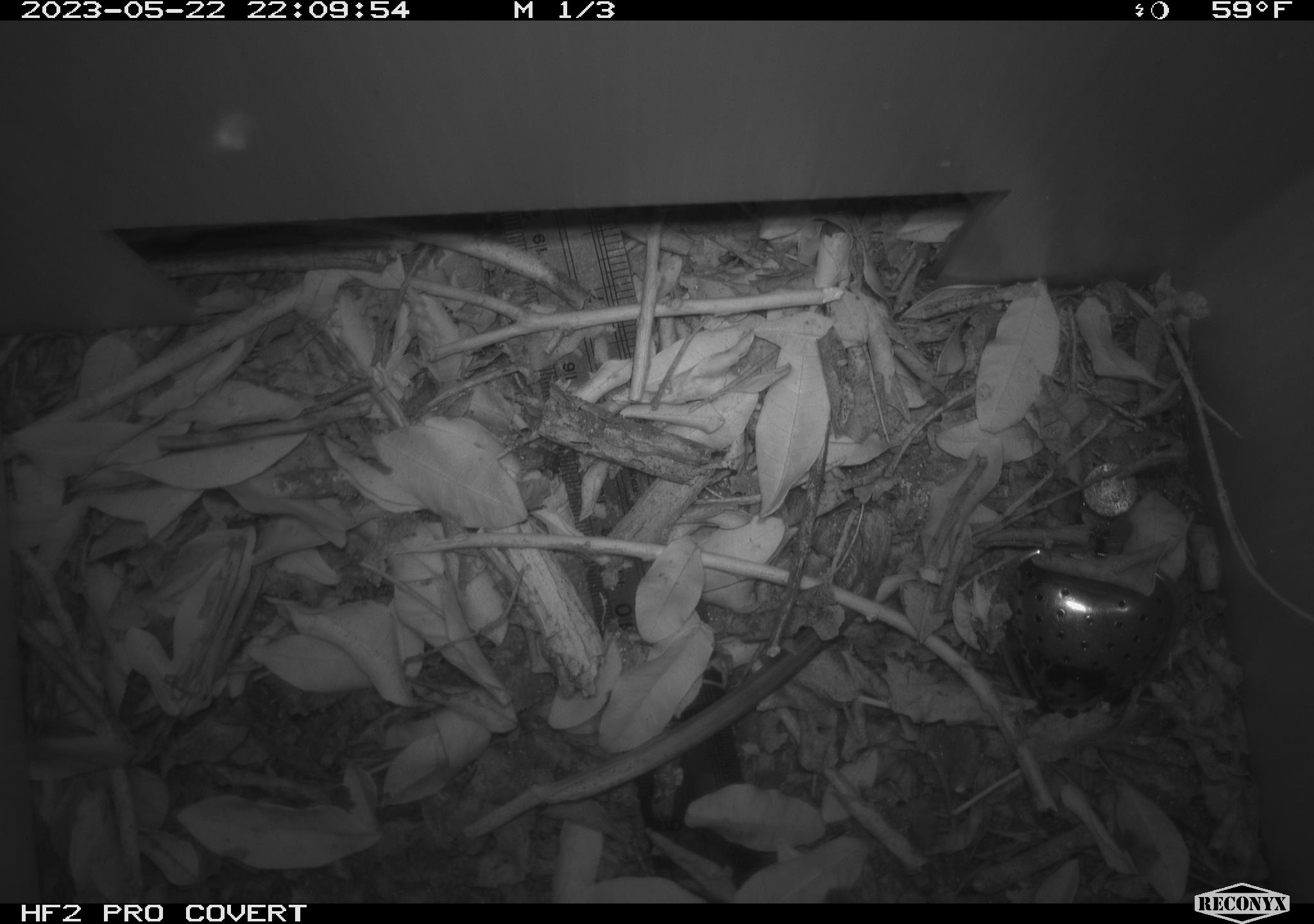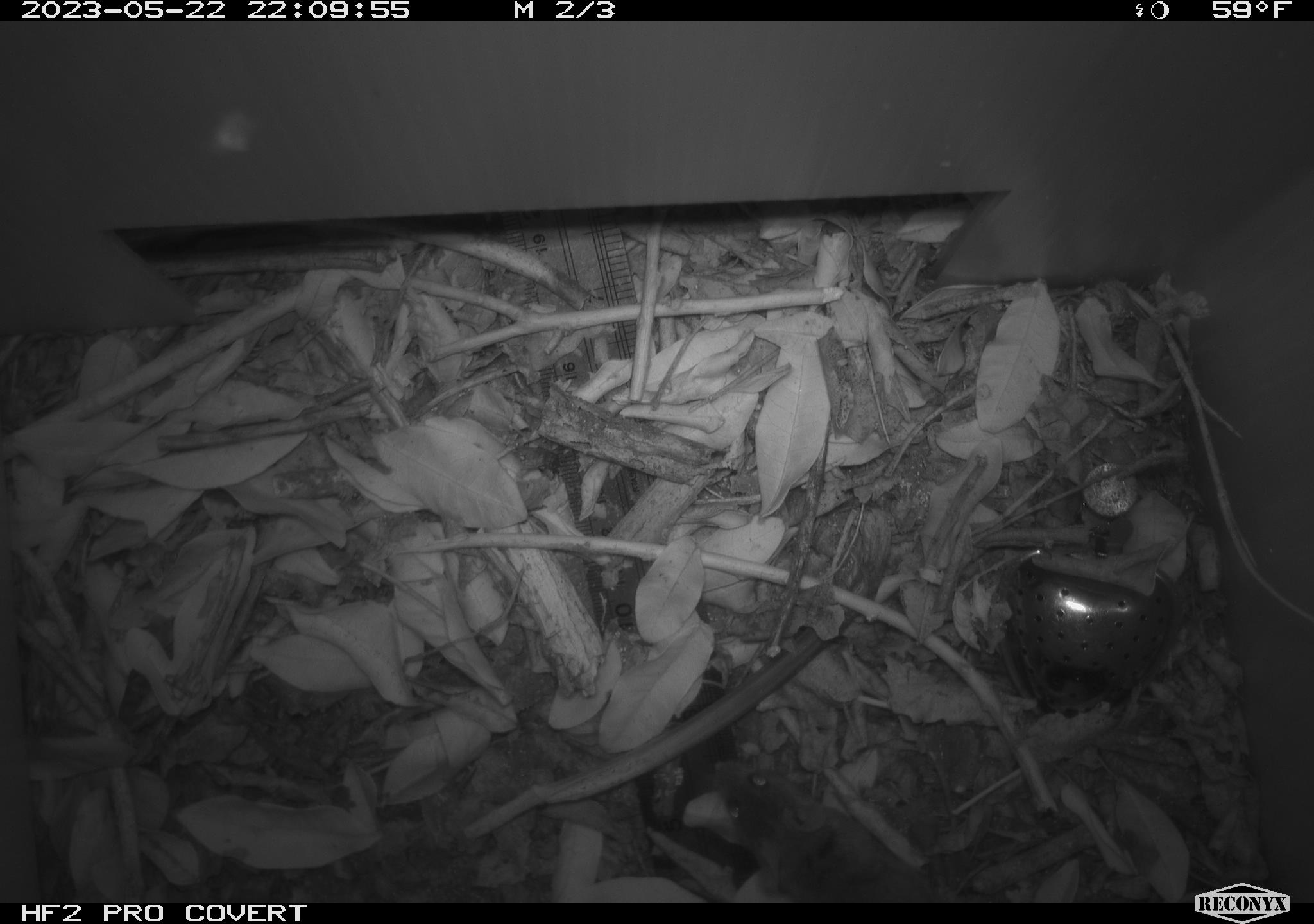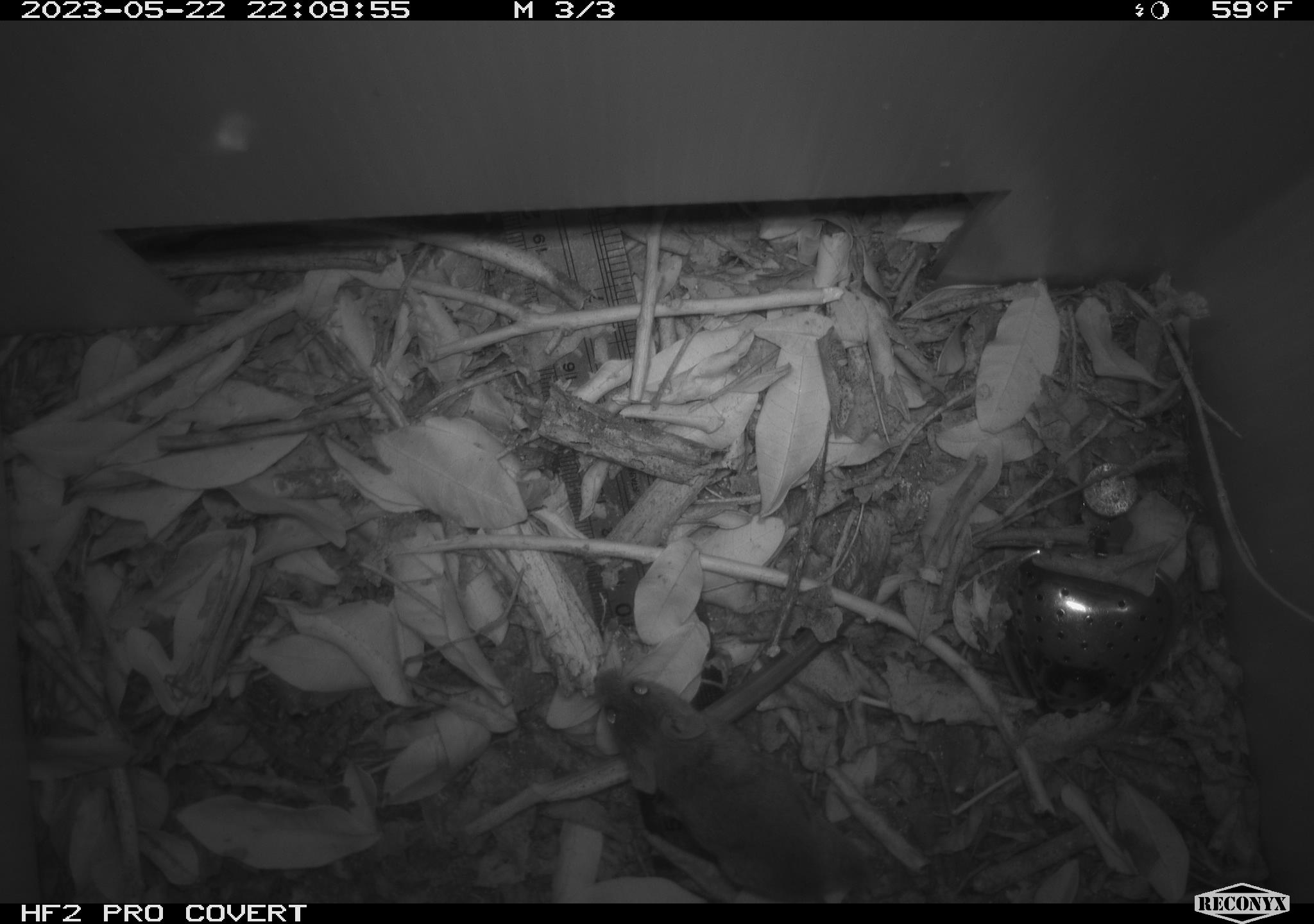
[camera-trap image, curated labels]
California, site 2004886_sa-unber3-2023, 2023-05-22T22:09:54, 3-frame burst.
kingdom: Animalia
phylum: Chordata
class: Mammalia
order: Rodentia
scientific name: Rodentia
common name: mouse species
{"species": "mouse species (Rodentia)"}